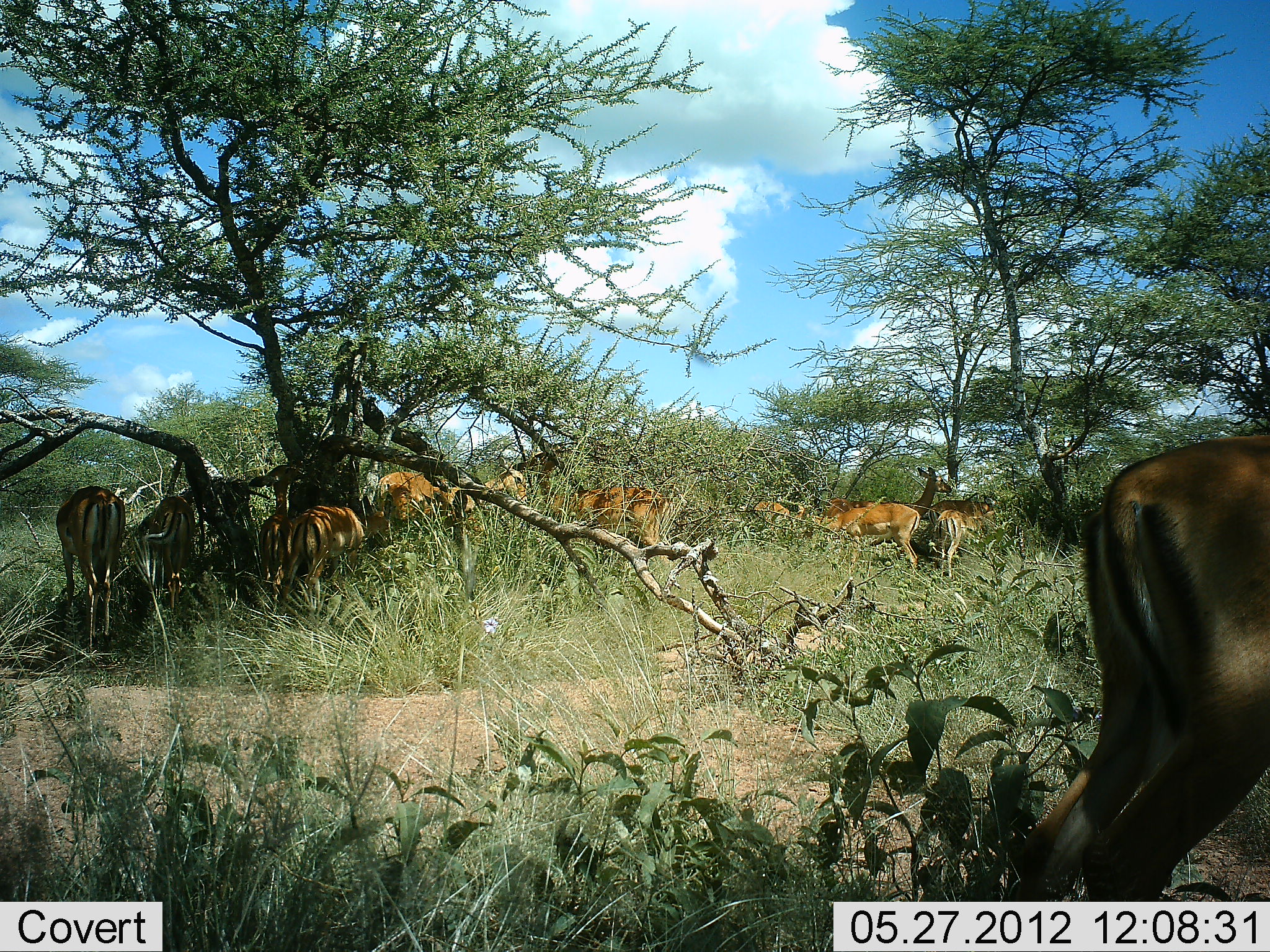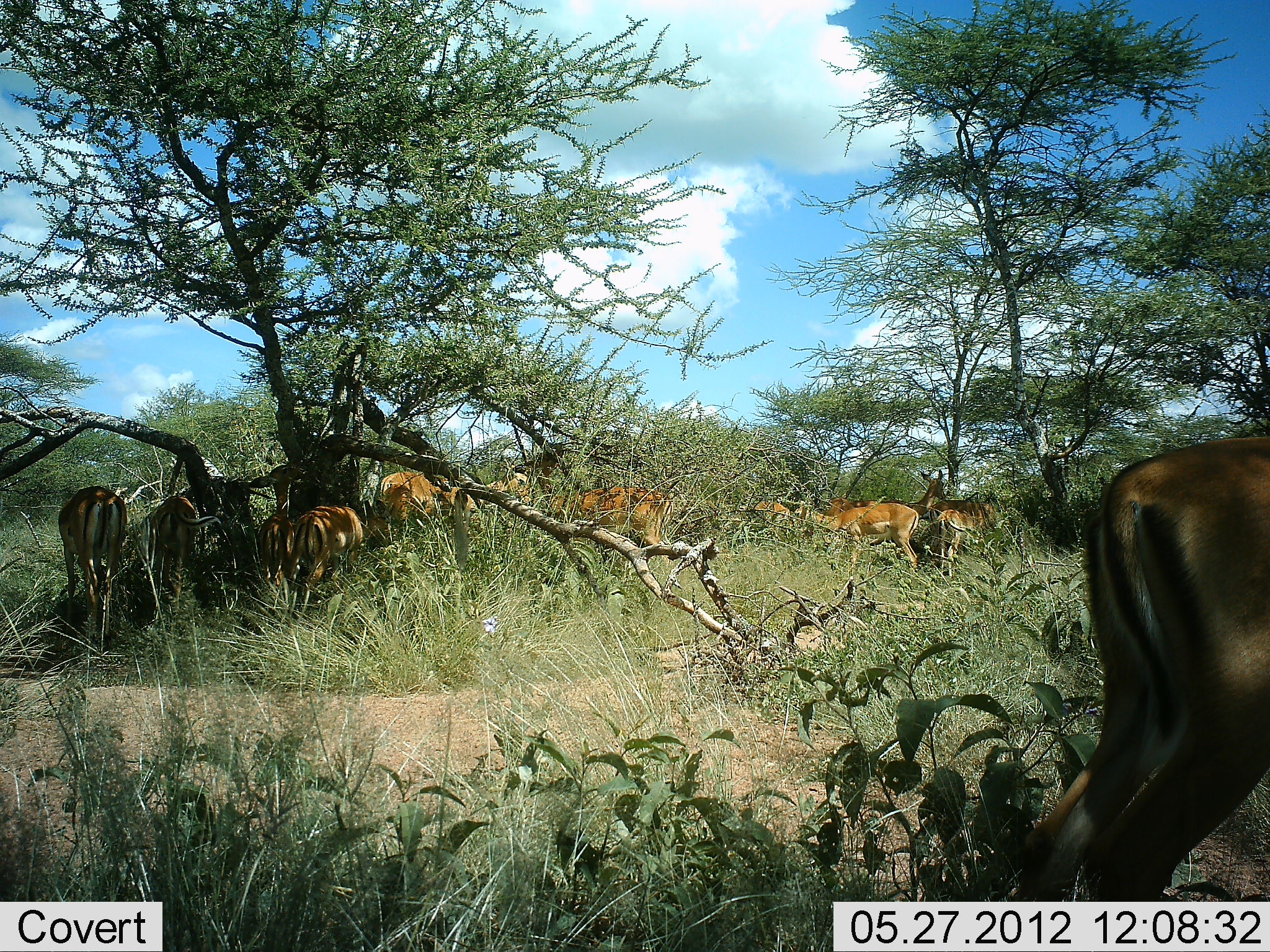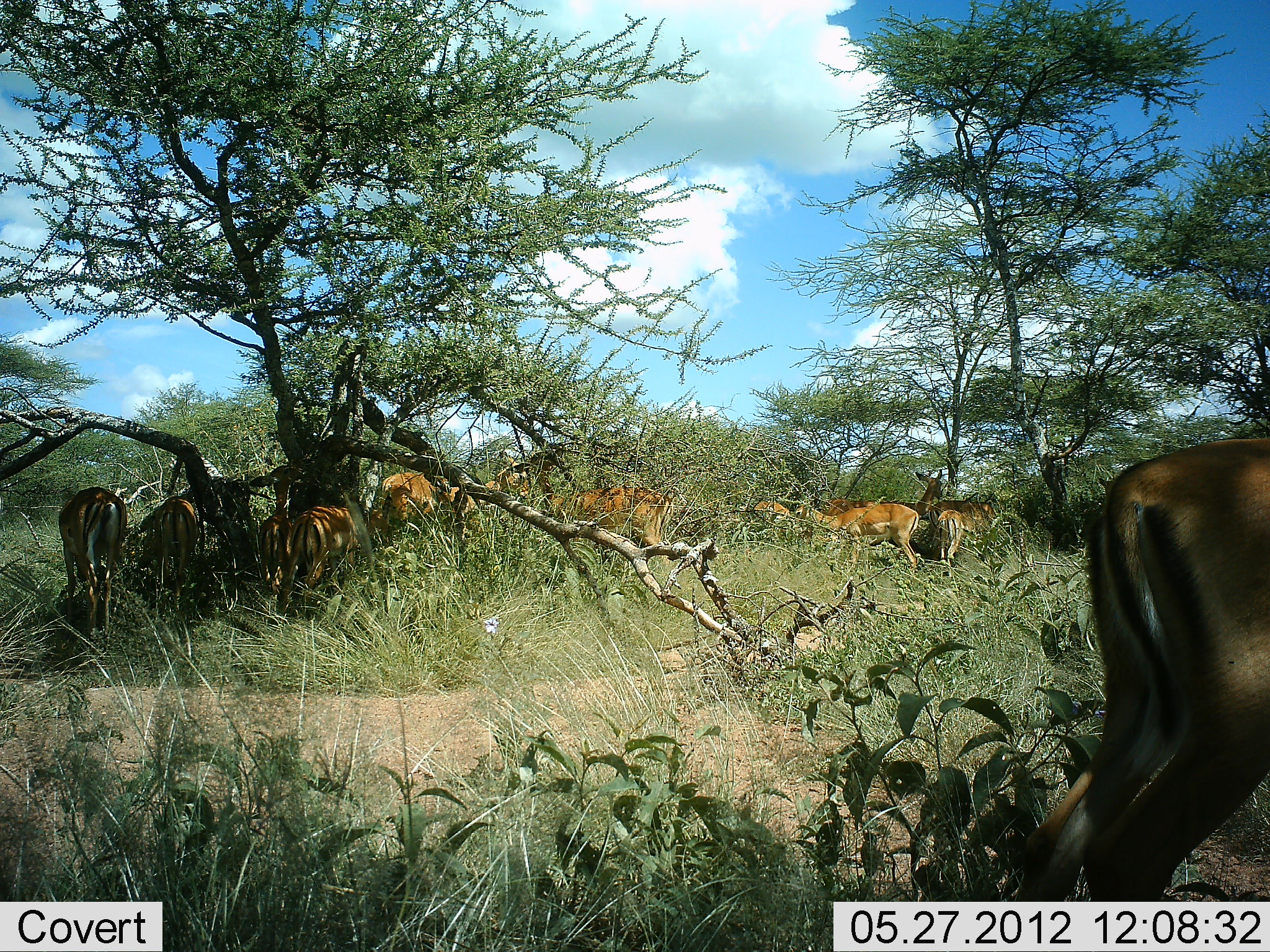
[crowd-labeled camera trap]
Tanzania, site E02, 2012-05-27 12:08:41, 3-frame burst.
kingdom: Animalia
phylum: Chordata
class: Mammalia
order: Artiodactyla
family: Bovidae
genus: Aepyceros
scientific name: Aepyceros melampus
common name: impala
Impala (Aepyceros melampus), count 11-50. Behavior (volunteer vote fractions): standing 60%, resting 20%, moving 10%, interacting 0%. Young present (vote fraction): 0%. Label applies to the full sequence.